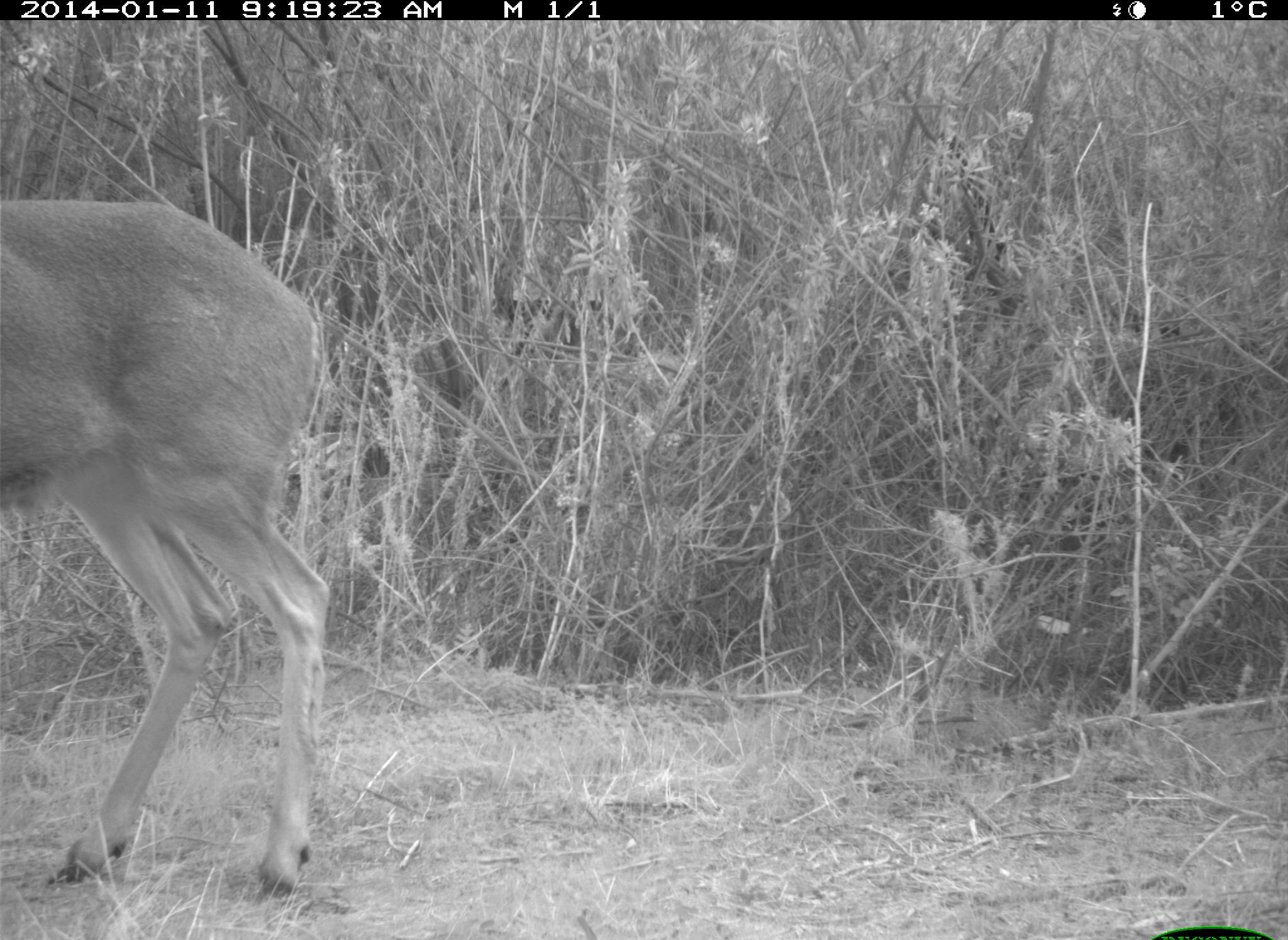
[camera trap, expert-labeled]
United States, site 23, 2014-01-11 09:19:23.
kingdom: Animalia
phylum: Chordata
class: Mammalia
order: Artiodactyla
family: Cervidae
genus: Odocoileus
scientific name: Odocoileus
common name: deer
Deer (Odocoileus).